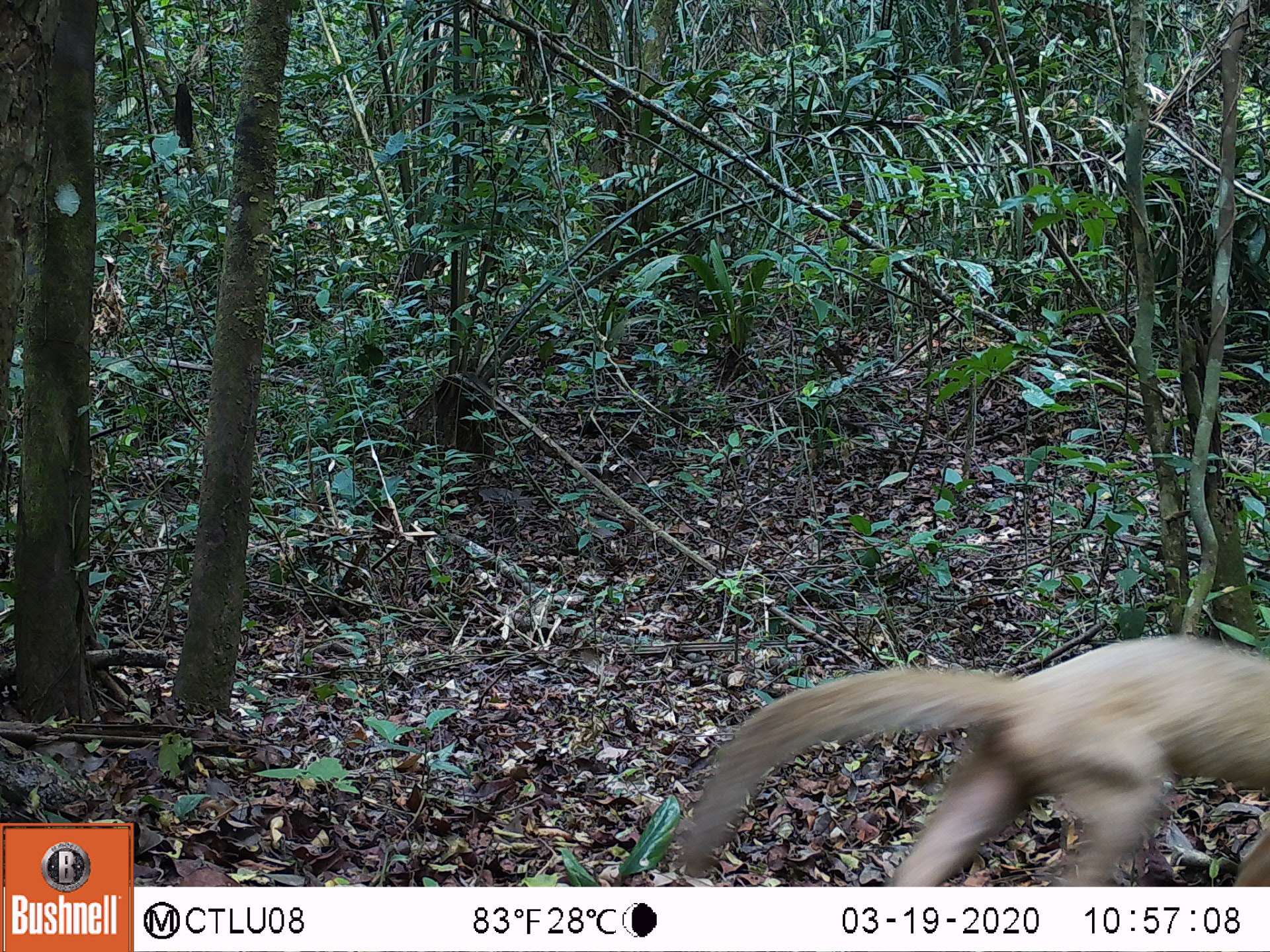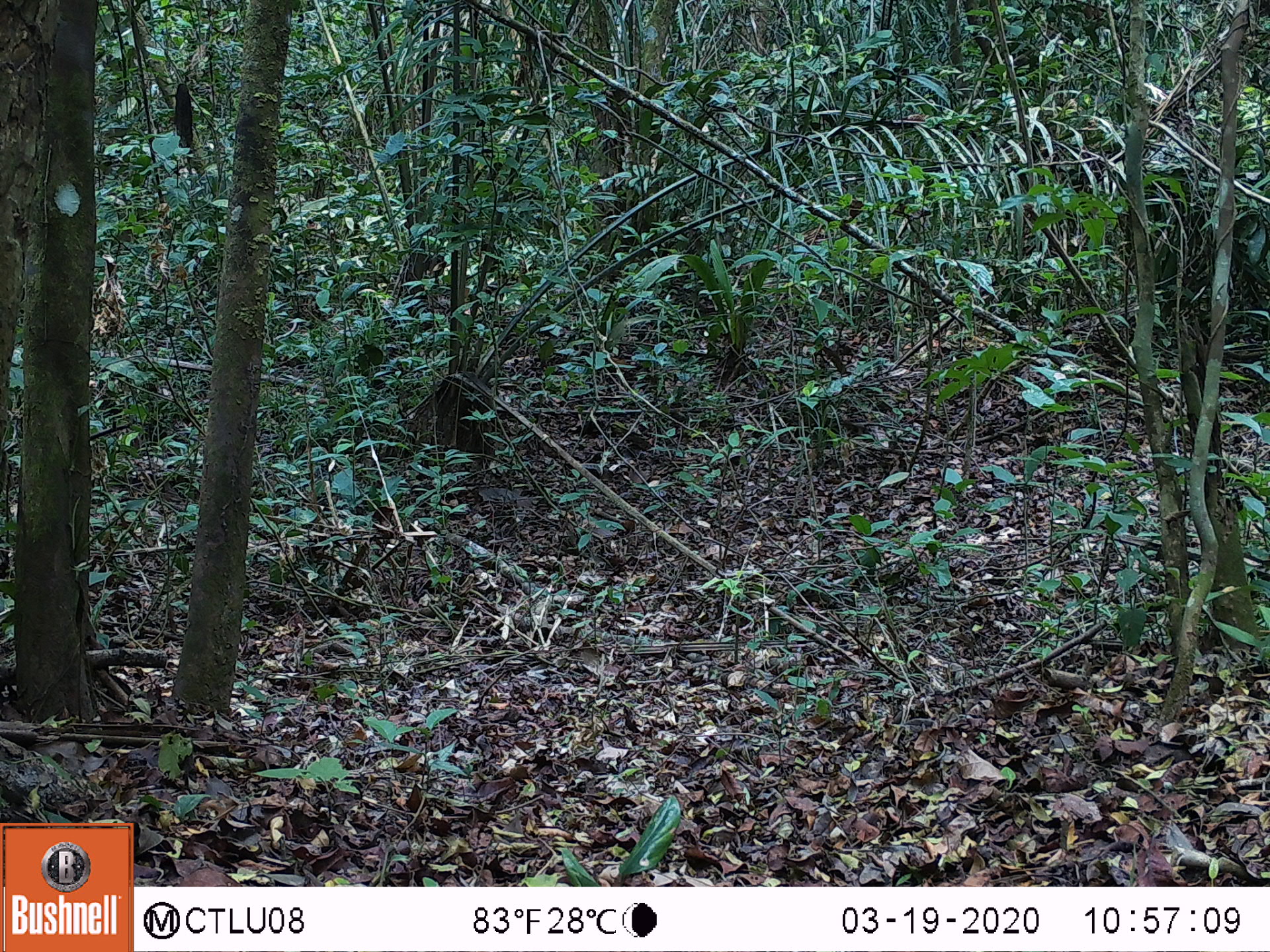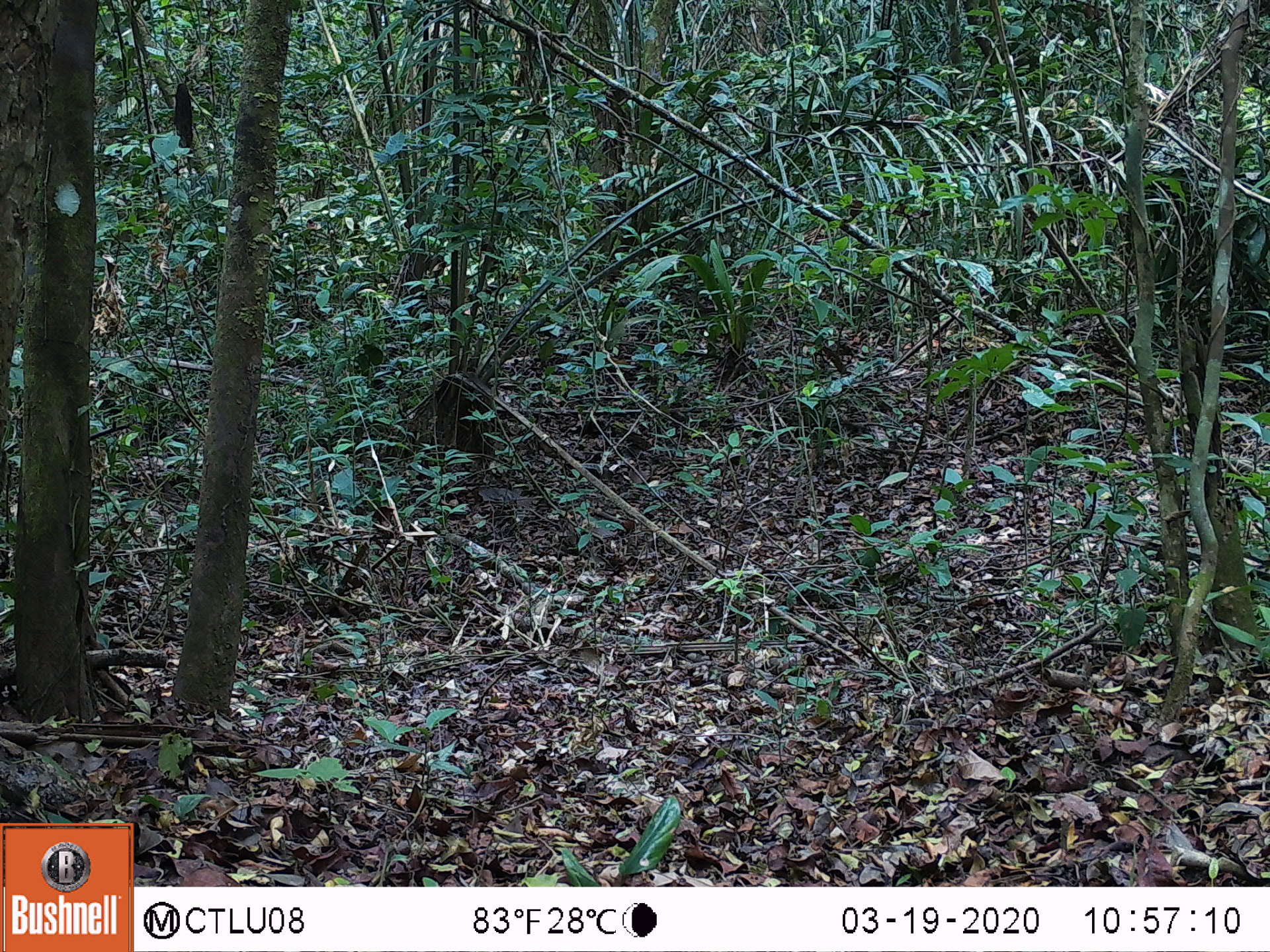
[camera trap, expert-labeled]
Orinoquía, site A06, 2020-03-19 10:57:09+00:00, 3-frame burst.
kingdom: Animalia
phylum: Chordata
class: Mammalia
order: Carnivora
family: Mustelidae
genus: Eira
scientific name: Eira barbara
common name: tayra